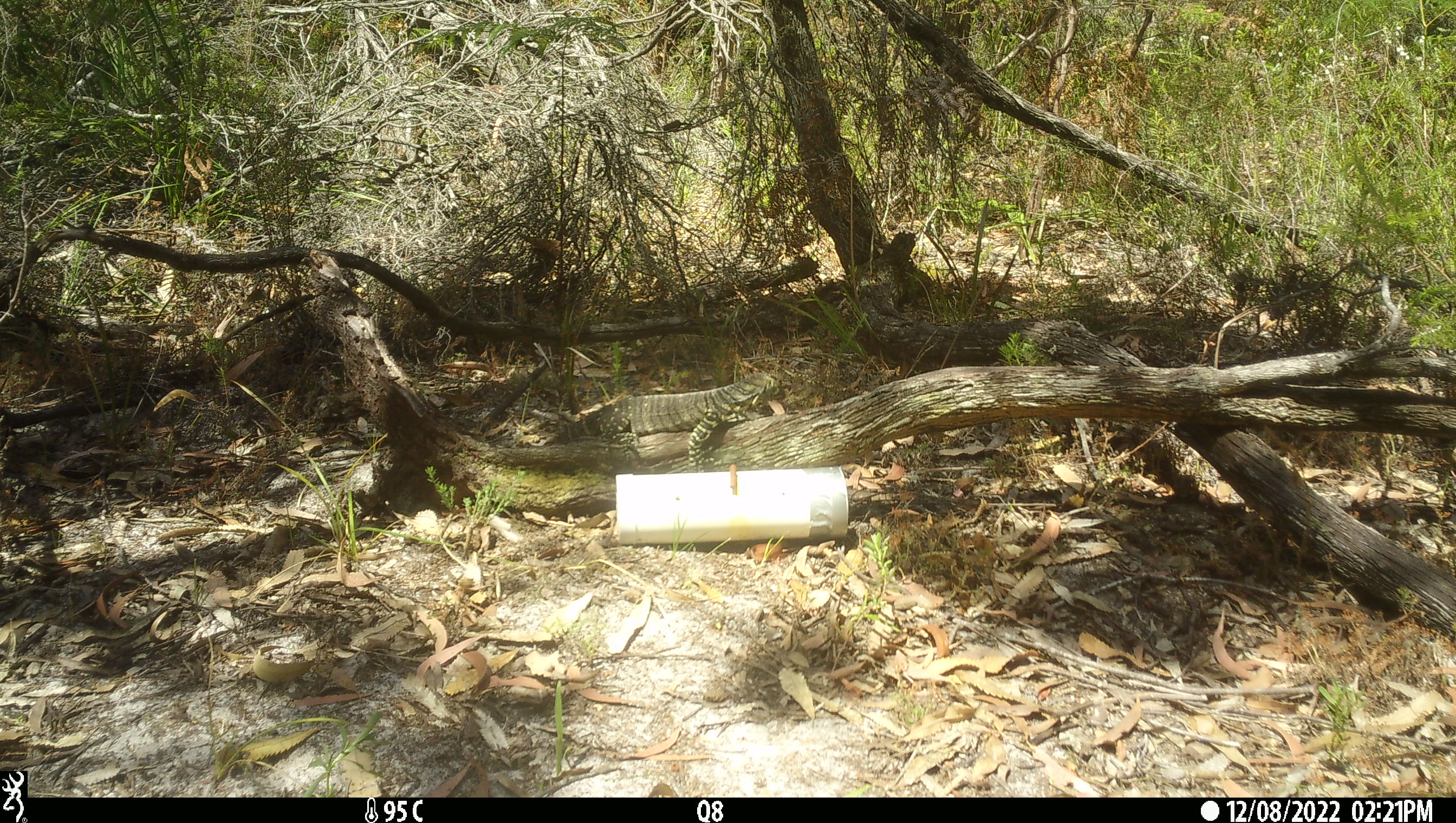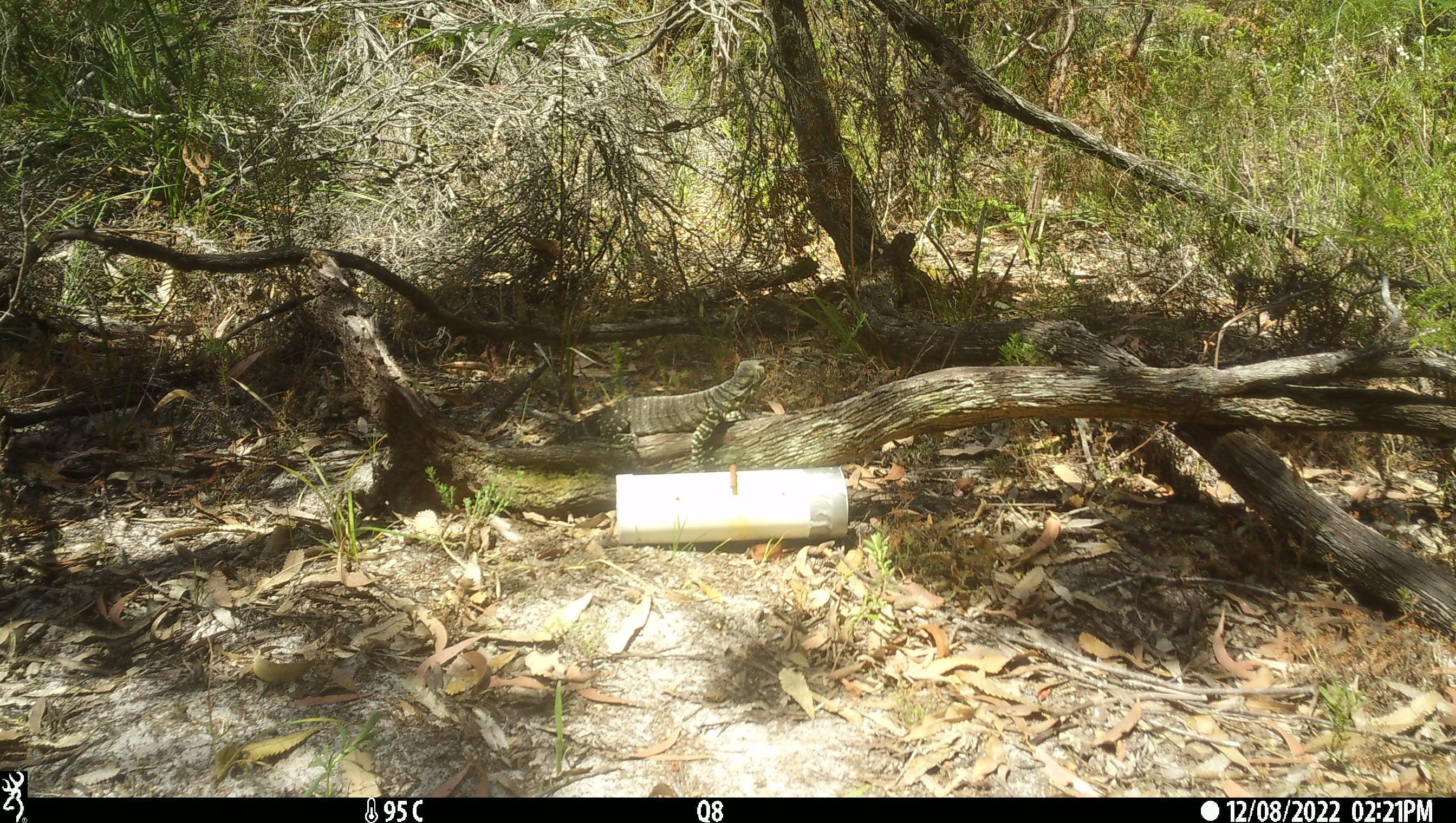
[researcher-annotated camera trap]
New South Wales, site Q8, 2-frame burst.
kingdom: Animalia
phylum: Chordata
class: Reptilia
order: Squamata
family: Varanidae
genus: Varanus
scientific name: Varanus varius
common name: lace monitor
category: goanna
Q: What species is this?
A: Goanna (lace monitor) (Varanus varius).